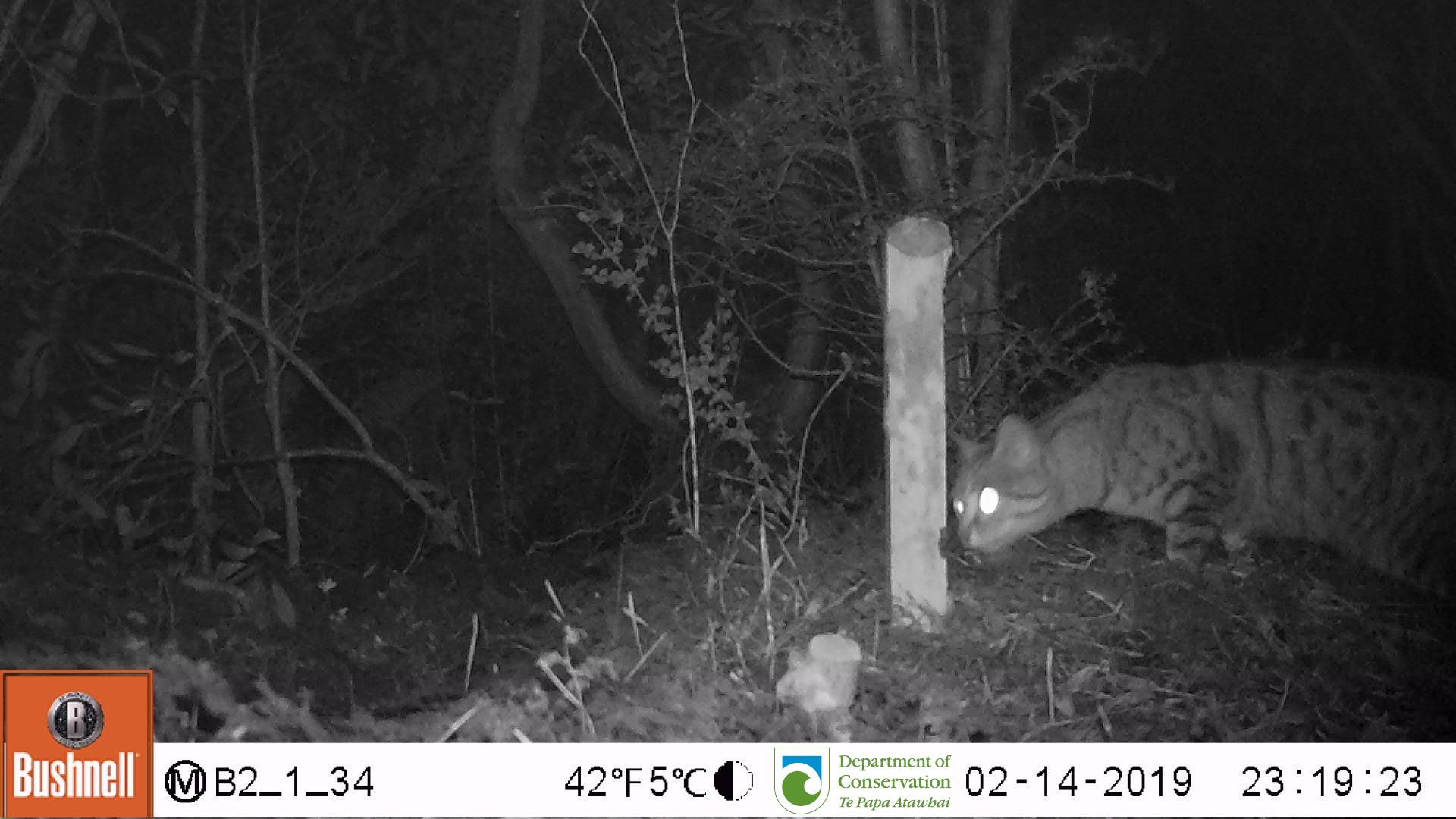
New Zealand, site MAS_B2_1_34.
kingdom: Animalia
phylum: Chordata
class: Mammalia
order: Carnivora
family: Felidae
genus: Felis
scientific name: Felis catus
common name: domestic cat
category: cat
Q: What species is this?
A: Cat (domestic cat) (Felis catus).